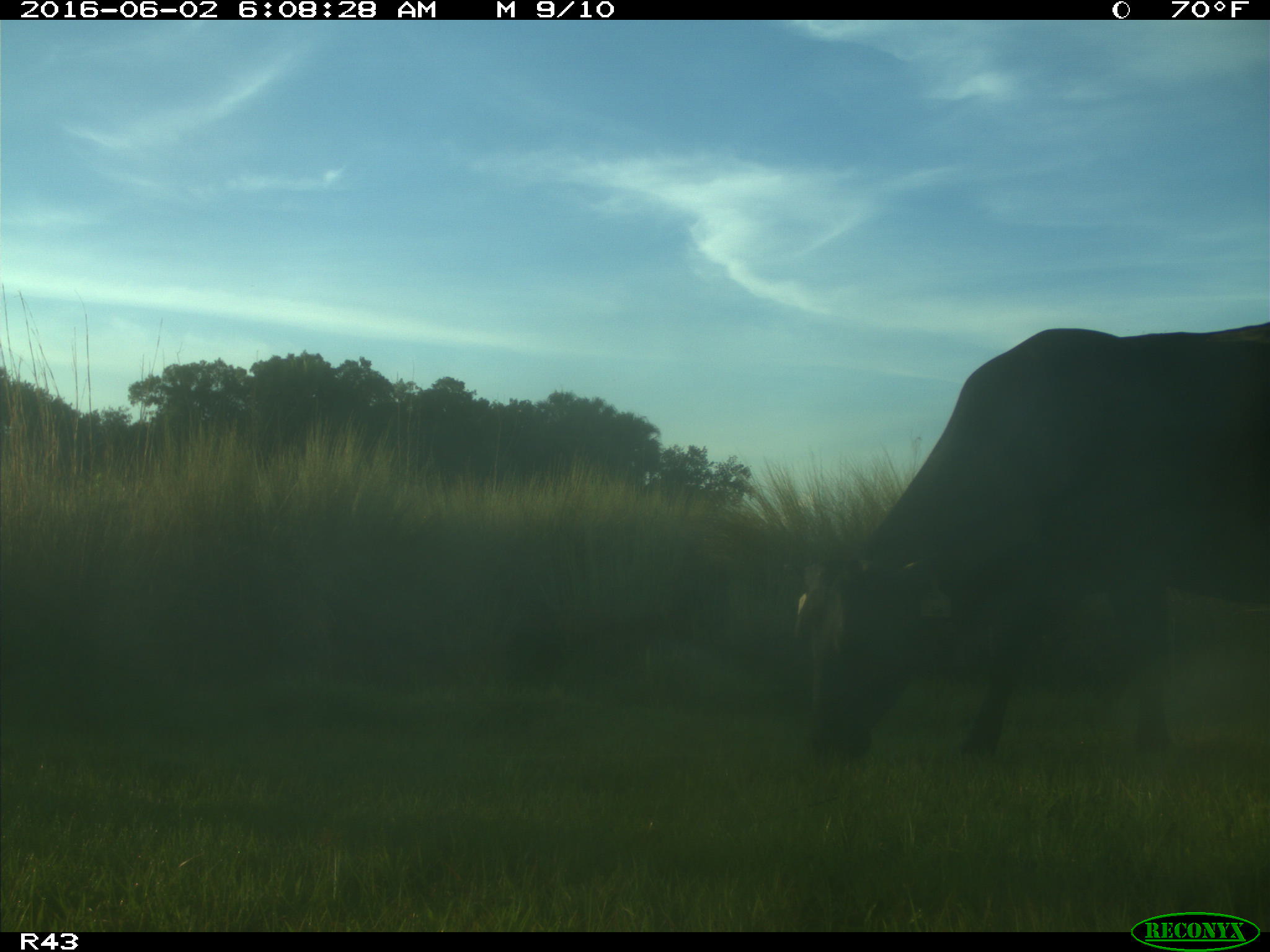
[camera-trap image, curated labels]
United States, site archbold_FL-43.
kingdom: Animalia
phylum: Chordata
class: Mammalia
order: Artiodactyla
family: Bovidae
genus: Bos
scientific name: Bos taurus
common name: domestic cow